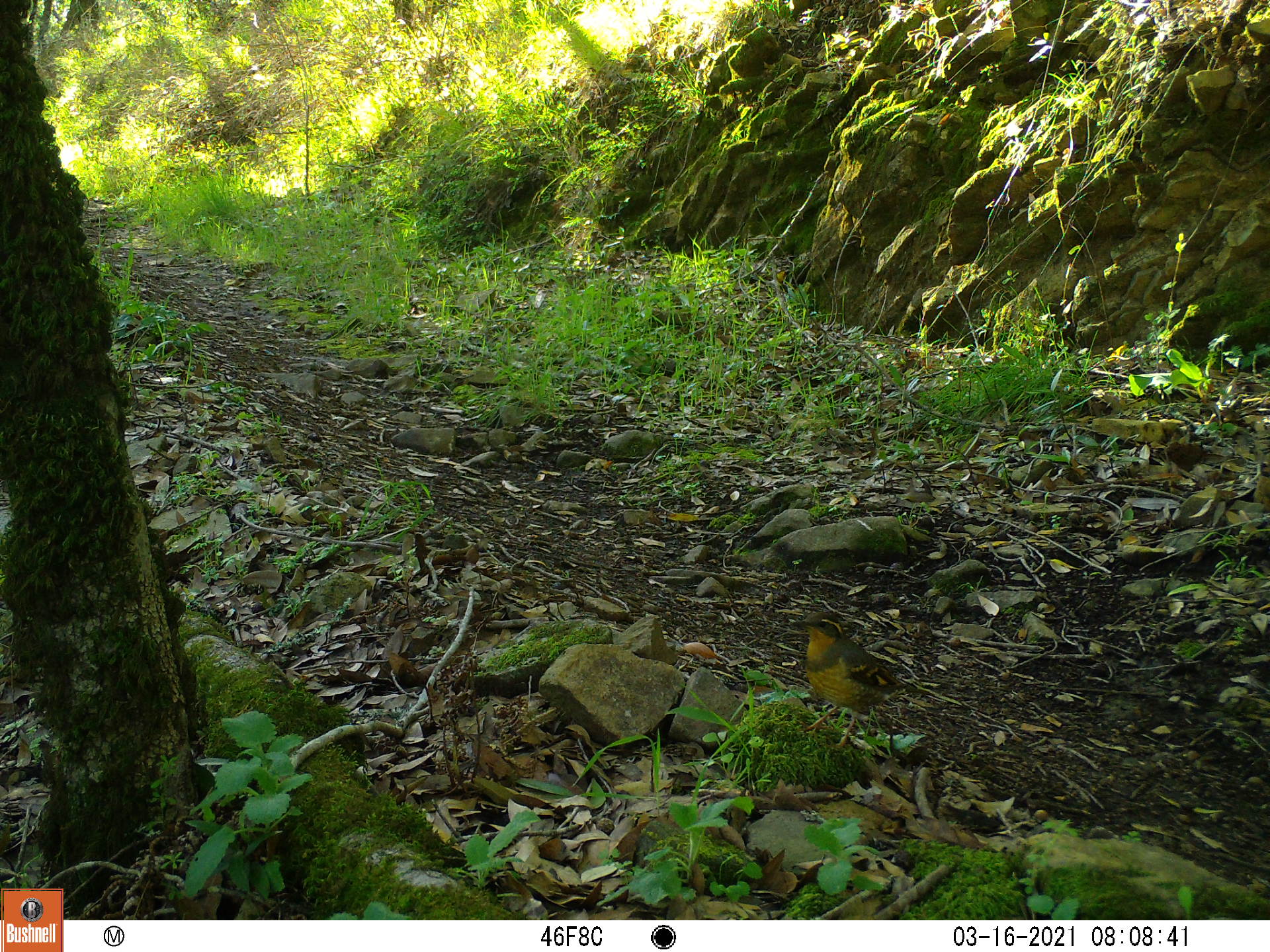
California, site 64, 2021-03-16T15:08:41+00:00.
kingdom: Animalia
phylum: Chordata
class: Aves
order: Galliformes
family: Odontophoridae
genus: Callipepla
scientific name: Callipepla californica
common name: california quail